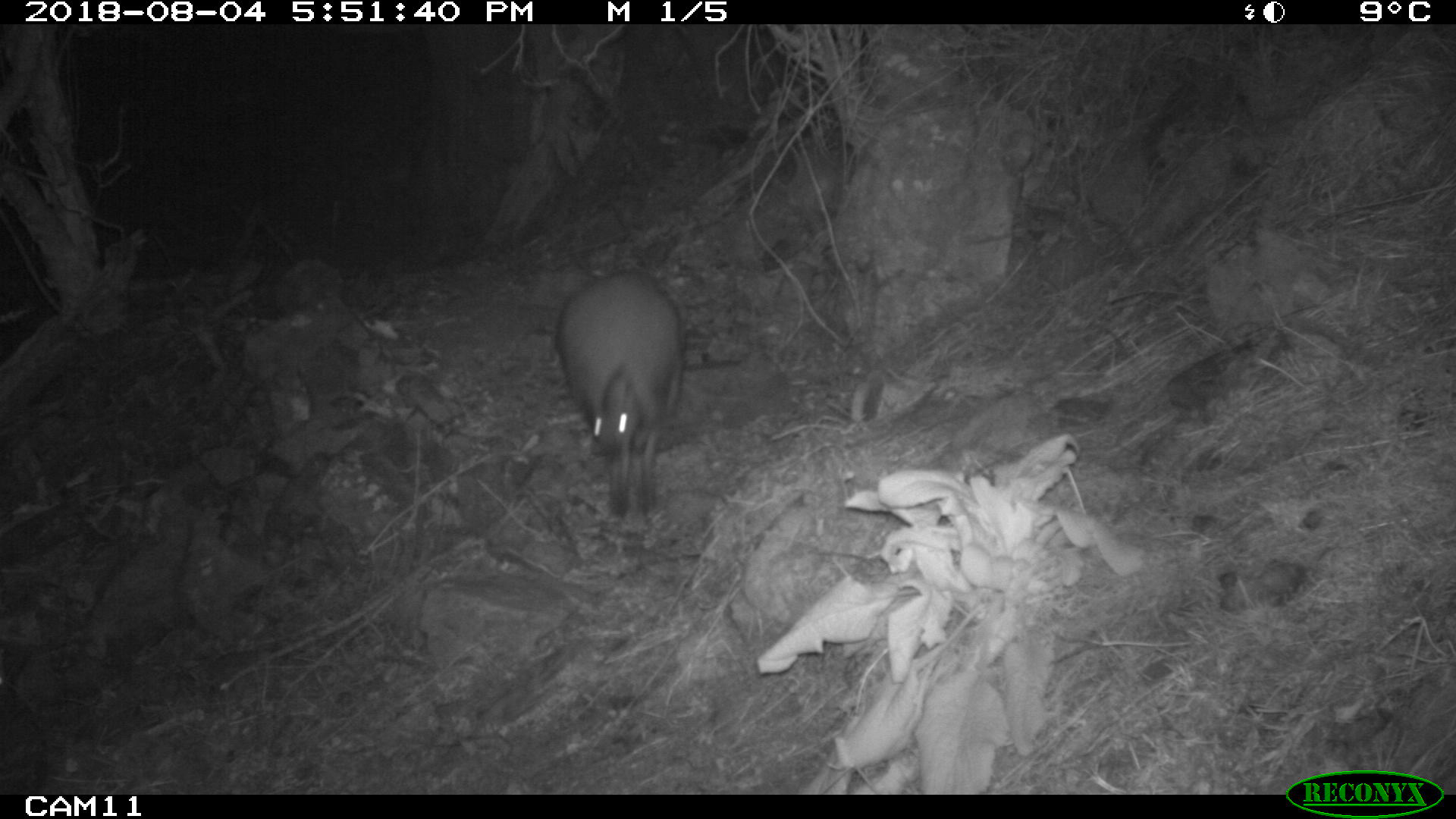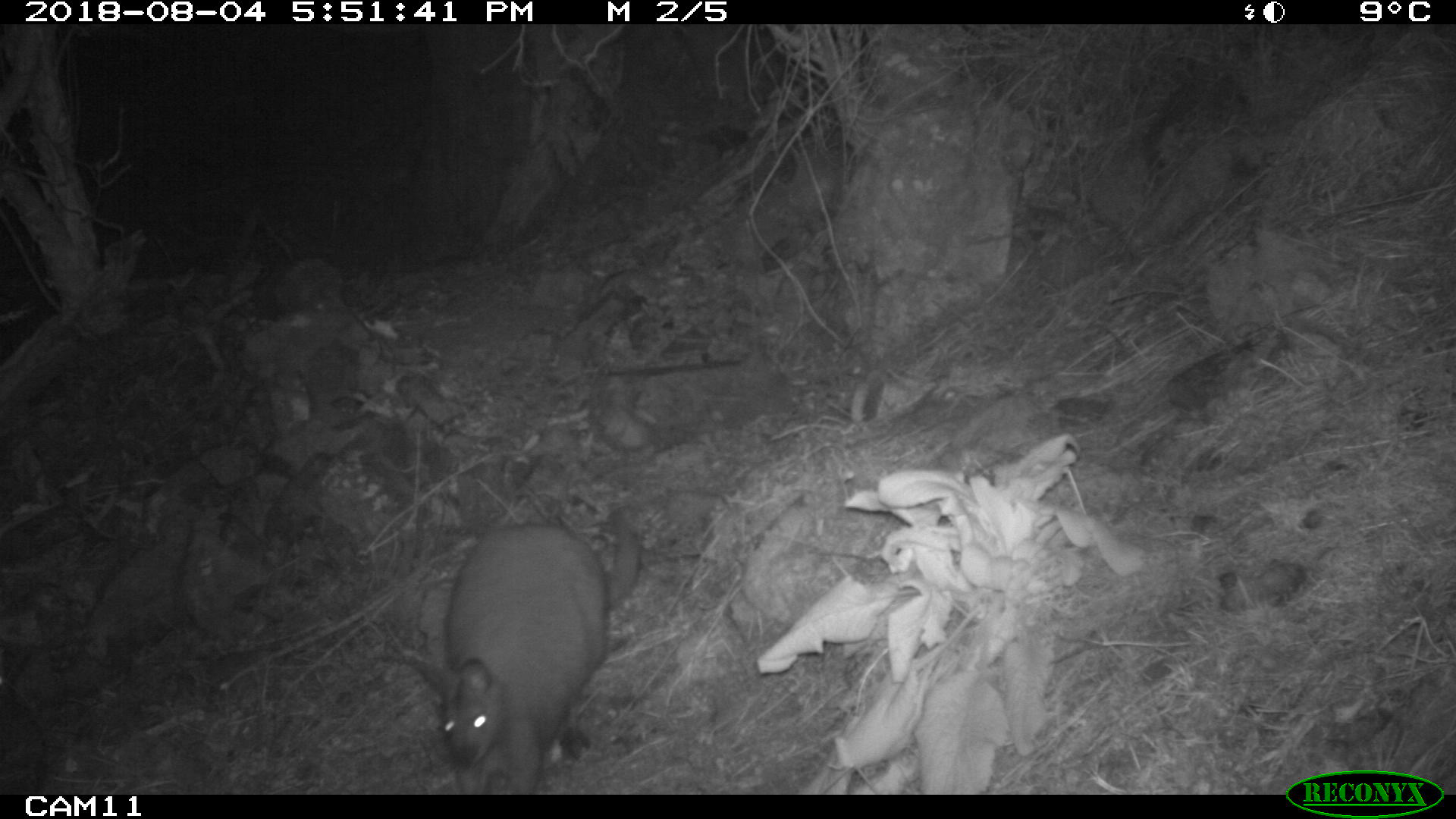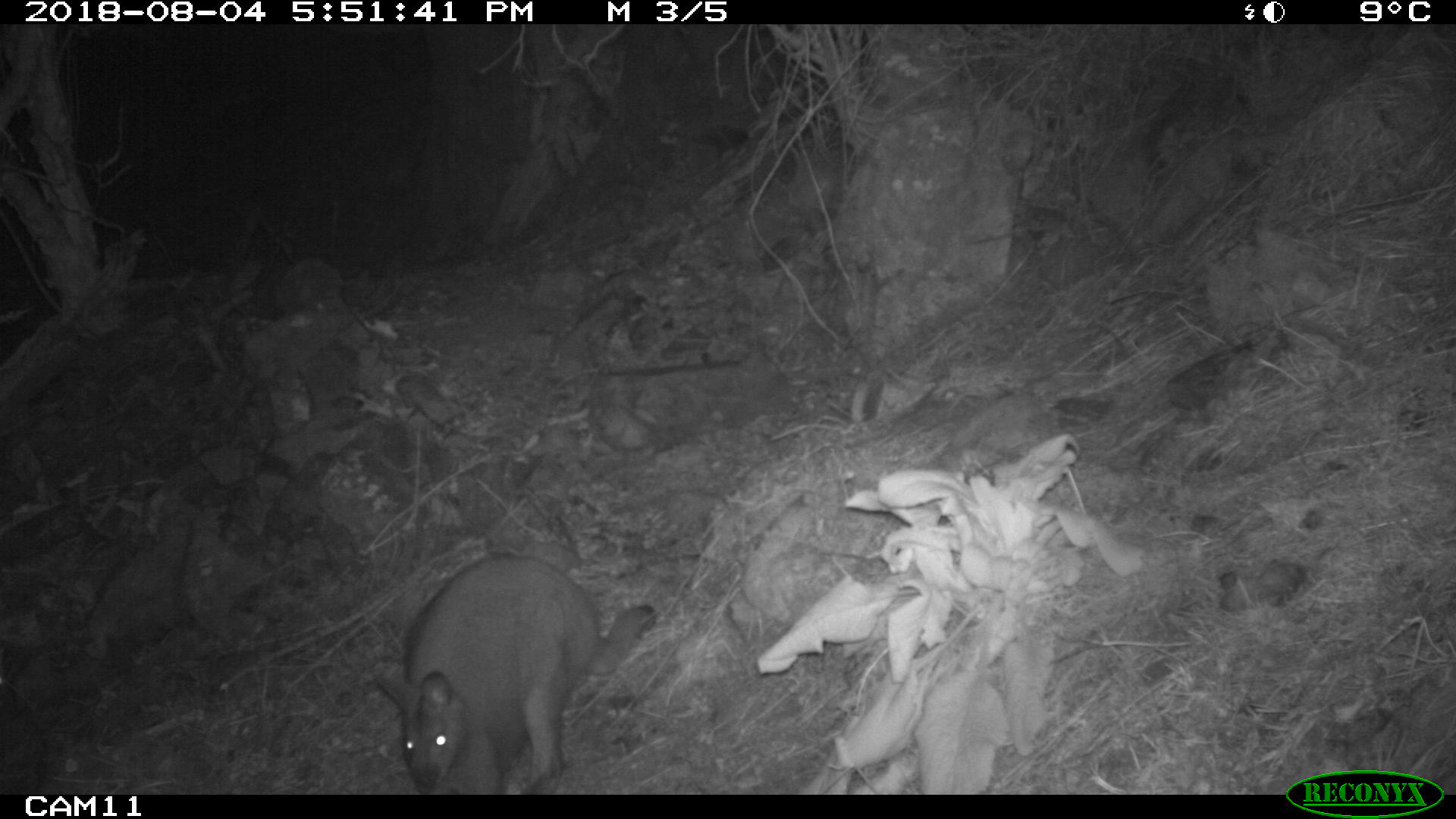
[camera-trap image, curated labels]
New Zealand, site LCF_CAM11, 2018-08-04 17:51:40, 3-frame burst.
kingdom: Animalia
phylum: Chordata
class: Mammalia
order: Diprotodontia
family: Macropodidae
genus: Notamacropus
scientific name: Notamacropus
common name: wallaby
Wallaby (Notamacropus).